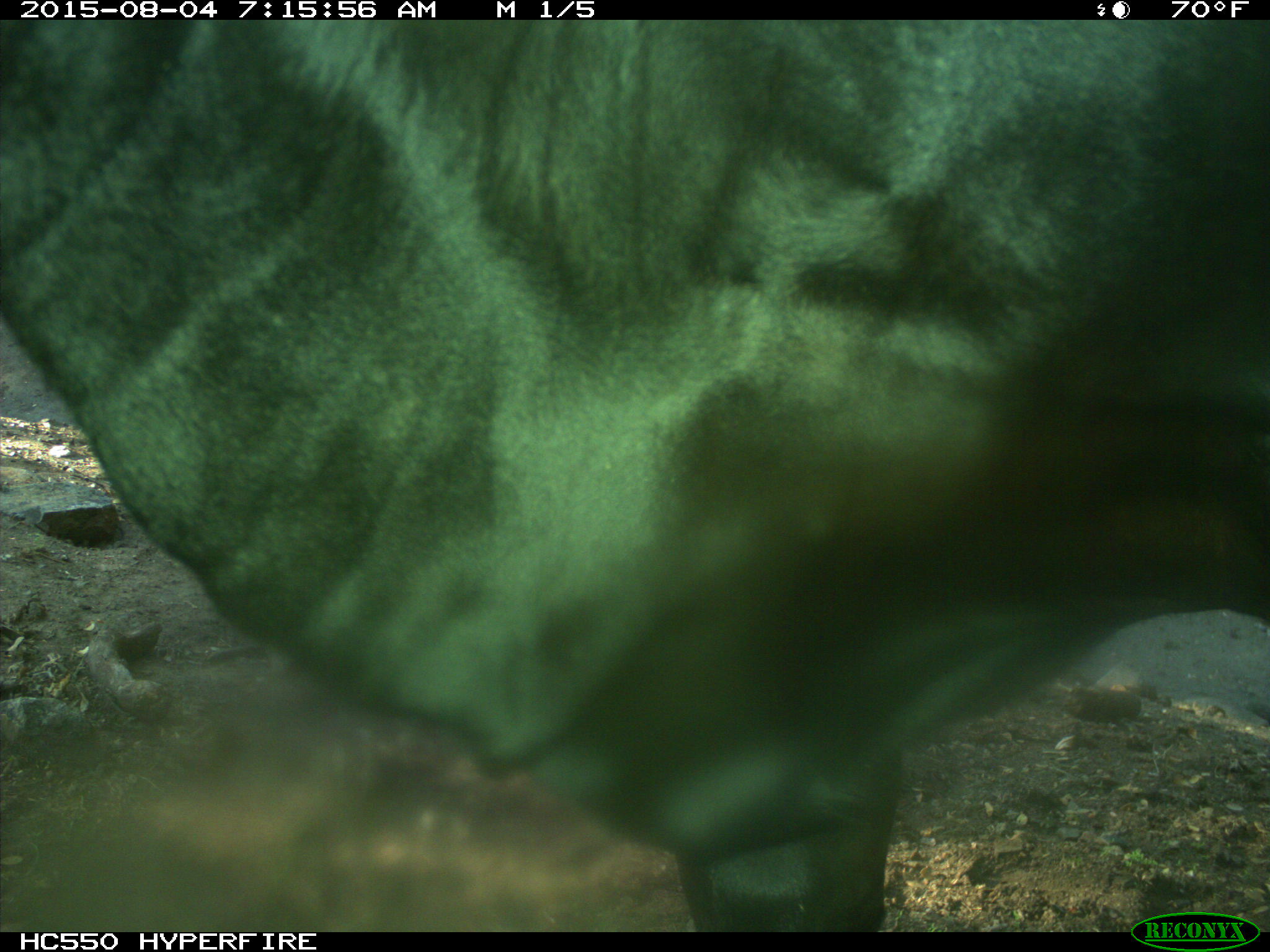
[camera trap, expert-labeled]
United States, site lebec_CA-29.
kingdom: Animalia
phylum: Chordata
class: Mammalia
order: Artiodactyla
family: Bovidae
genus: Bos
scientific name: Bos taurus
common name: domestic cow